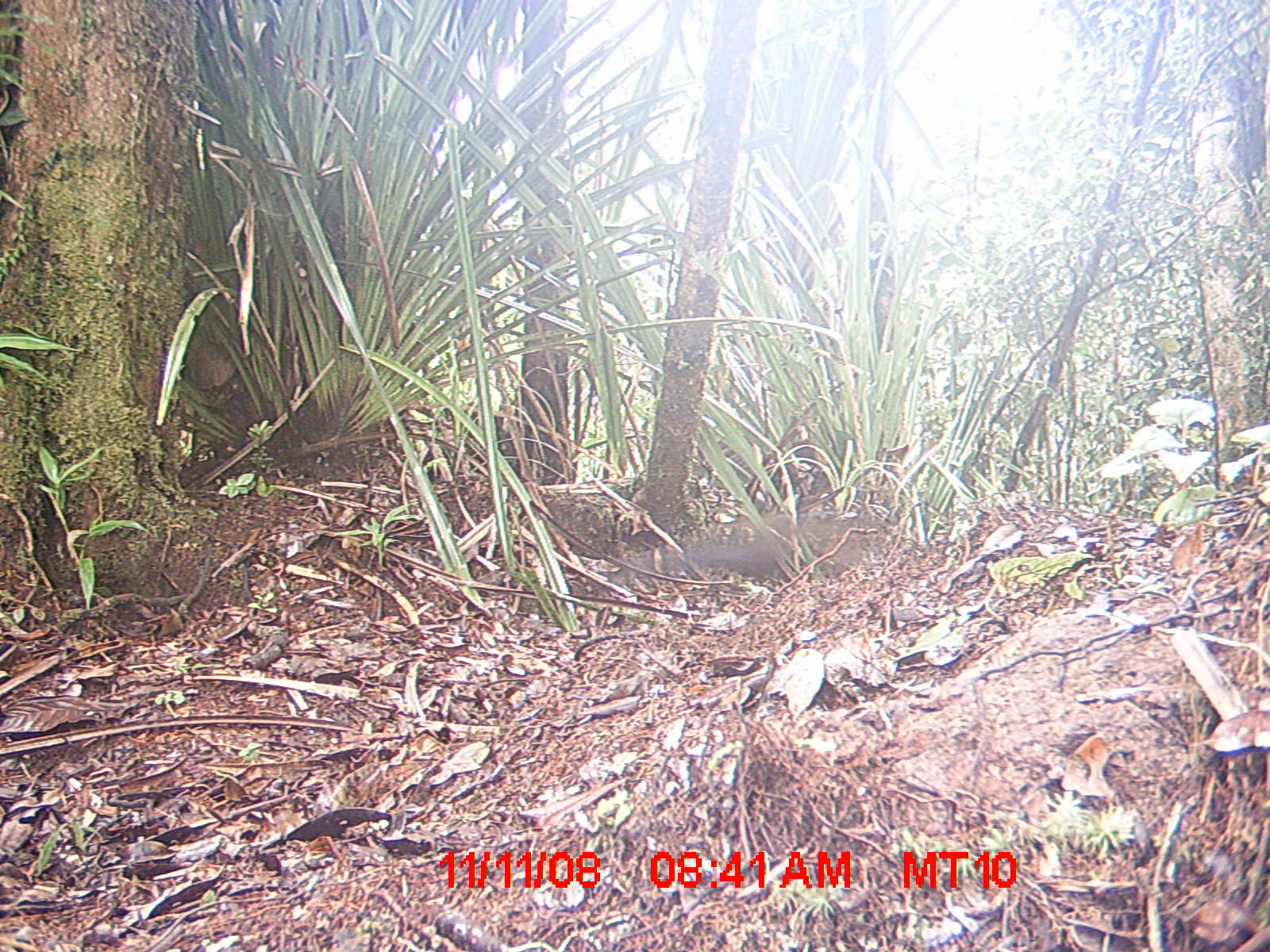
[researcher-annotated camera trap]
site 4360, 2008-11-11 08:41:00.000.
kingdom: Animalia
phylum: Chordata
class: Aves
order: Coraciiformes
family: Brachypteraciidae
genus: Brachypteracias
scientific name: Brachypteracias squamiger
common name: scaly ground-roller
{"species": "Brachypteracias squamiger (scaly ground-roller)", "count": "2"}